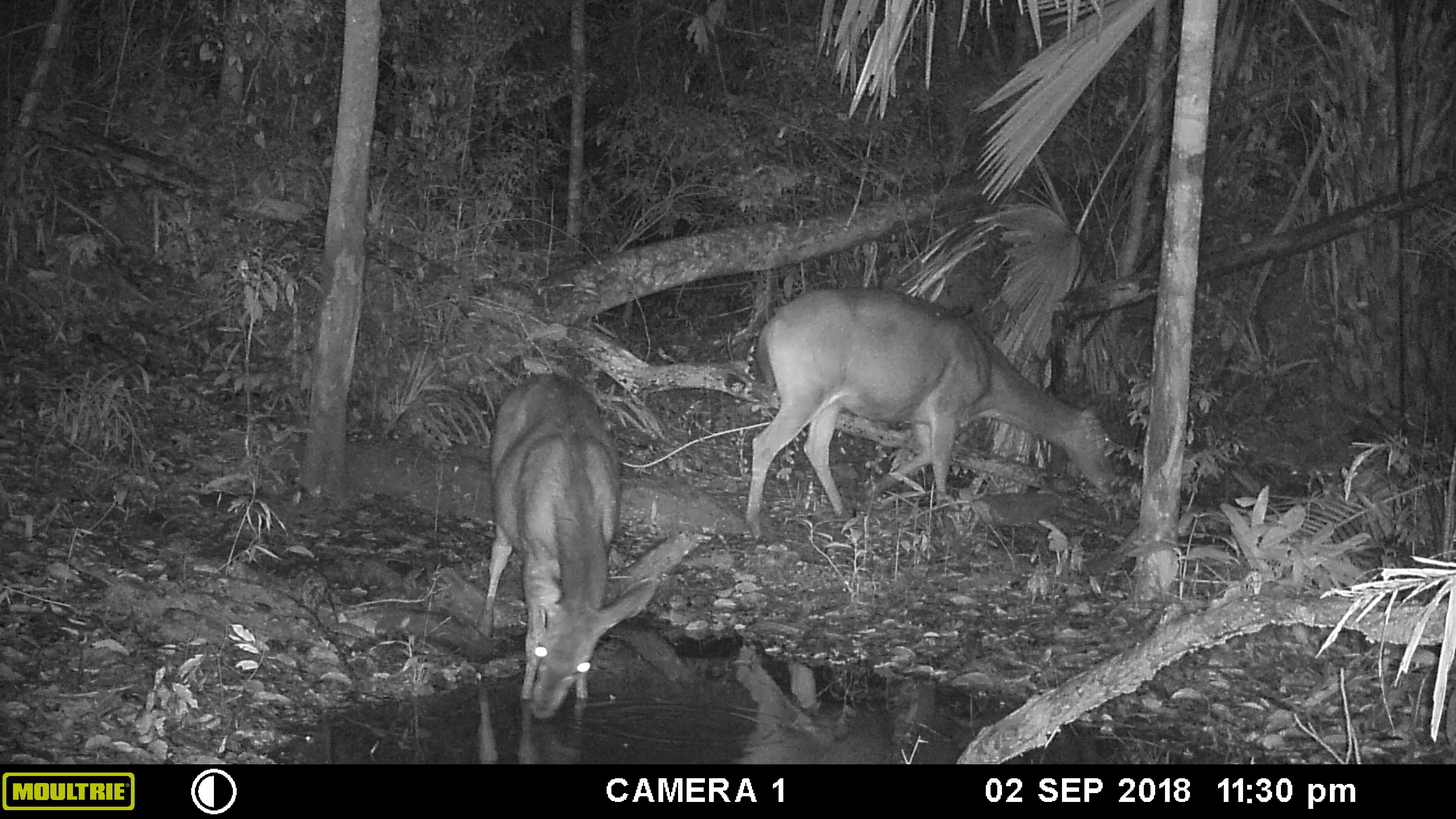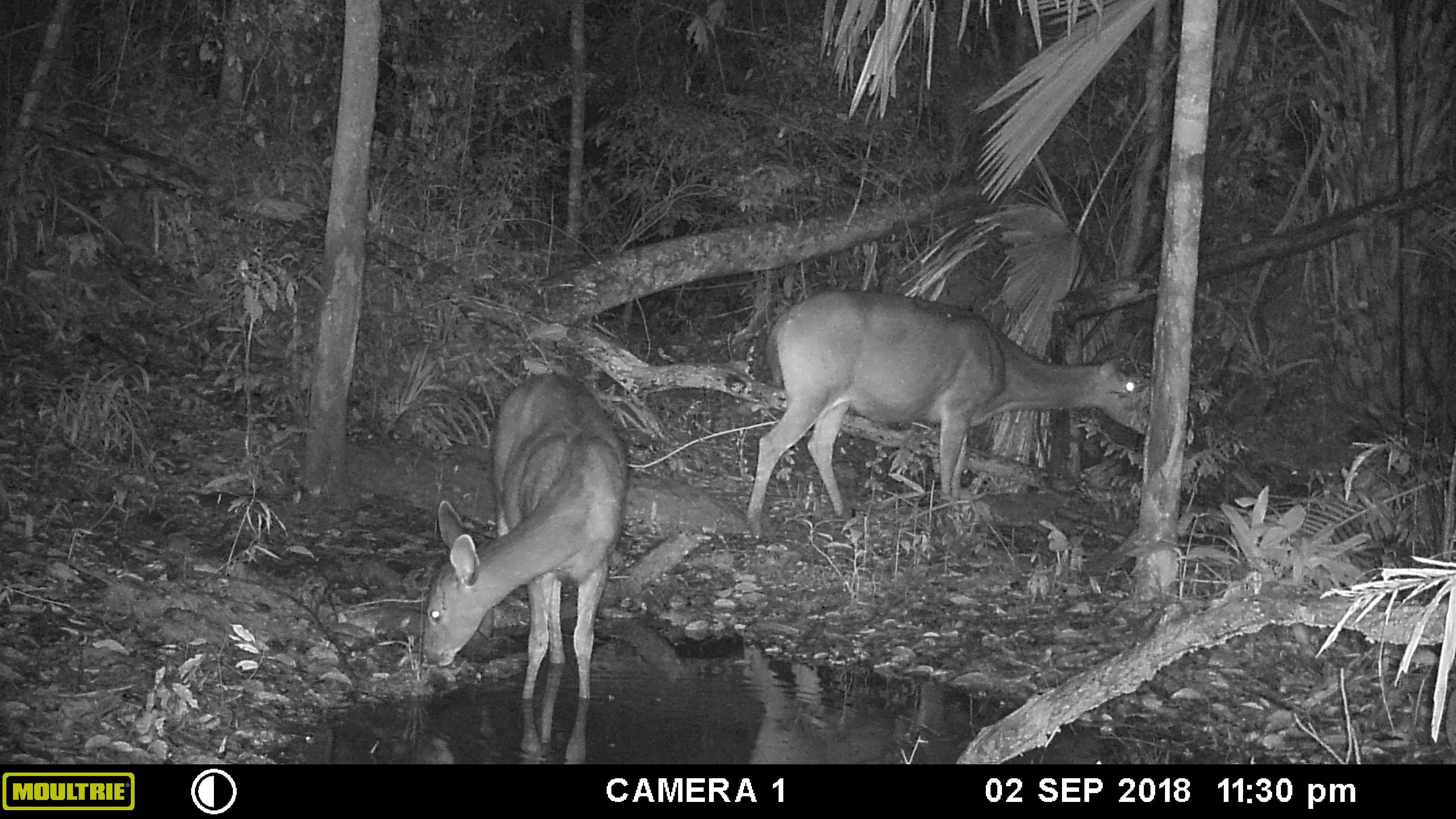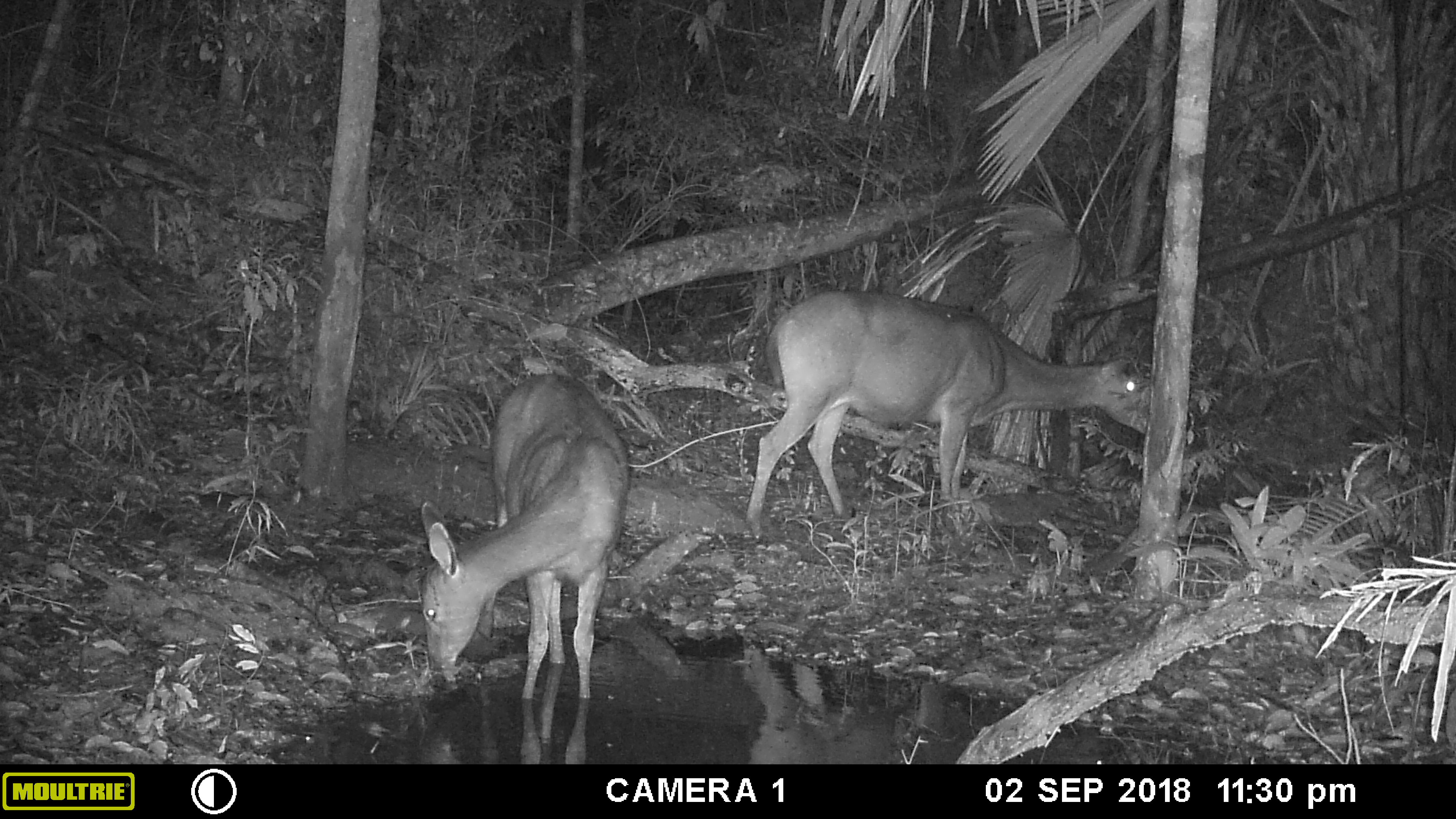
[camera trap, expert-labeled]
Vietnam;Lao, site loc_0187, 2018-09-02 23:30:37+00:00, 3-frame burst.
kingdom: Animalia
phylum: Chordata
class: Mammalia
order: Artiodactyla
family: Cervidae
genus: Rusa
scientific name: Rusa unicolor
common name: sambar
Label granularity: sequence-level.